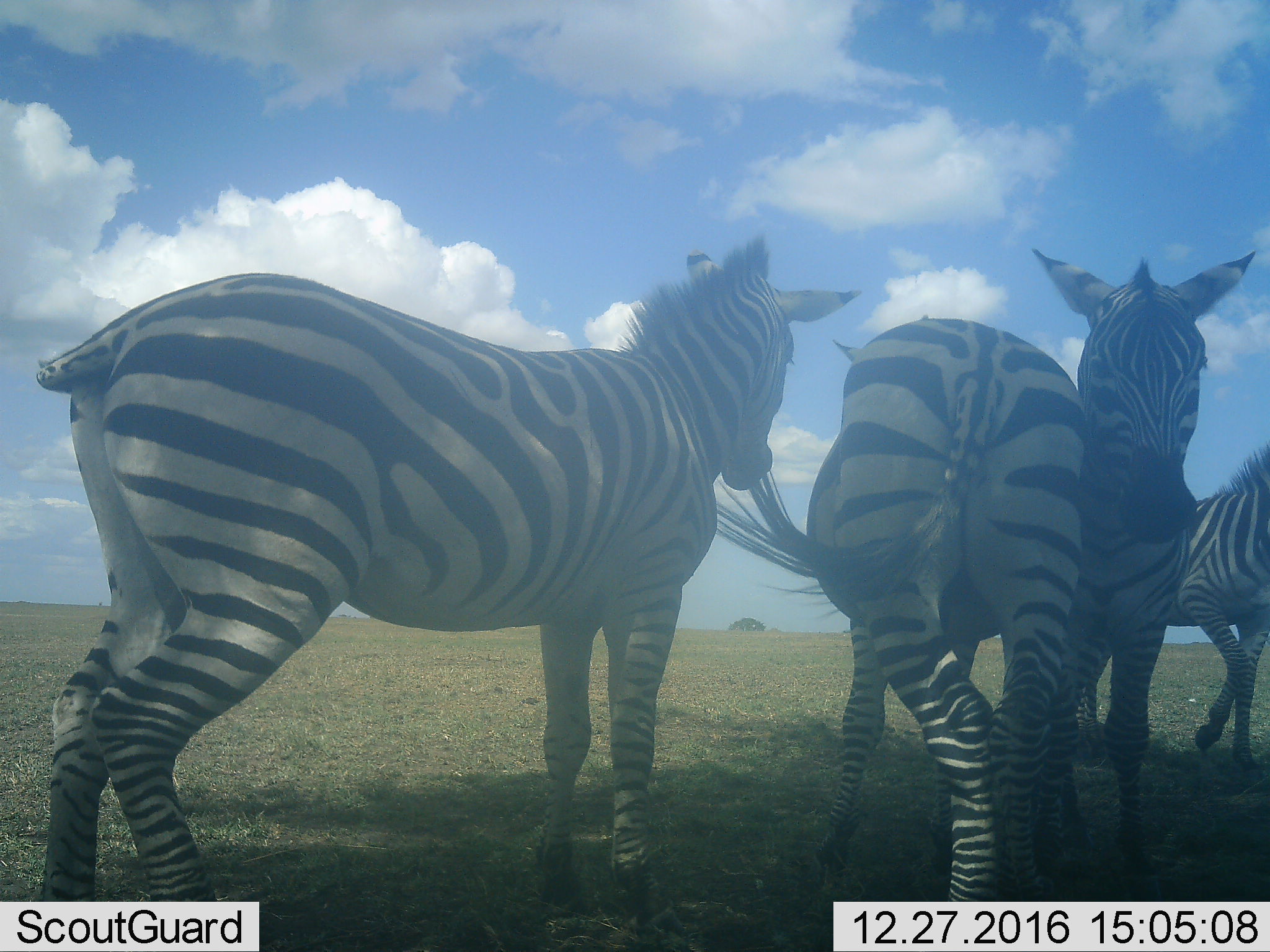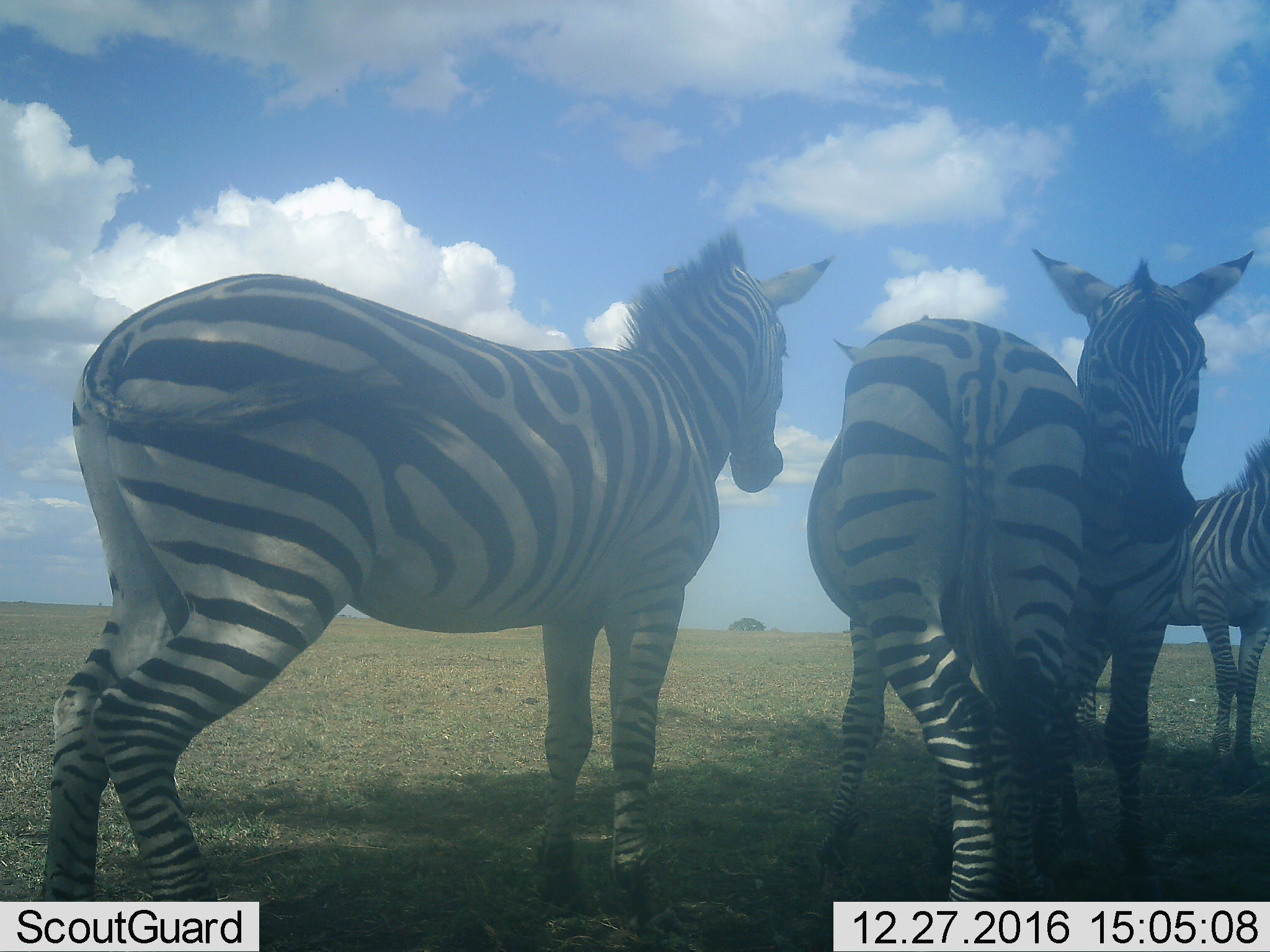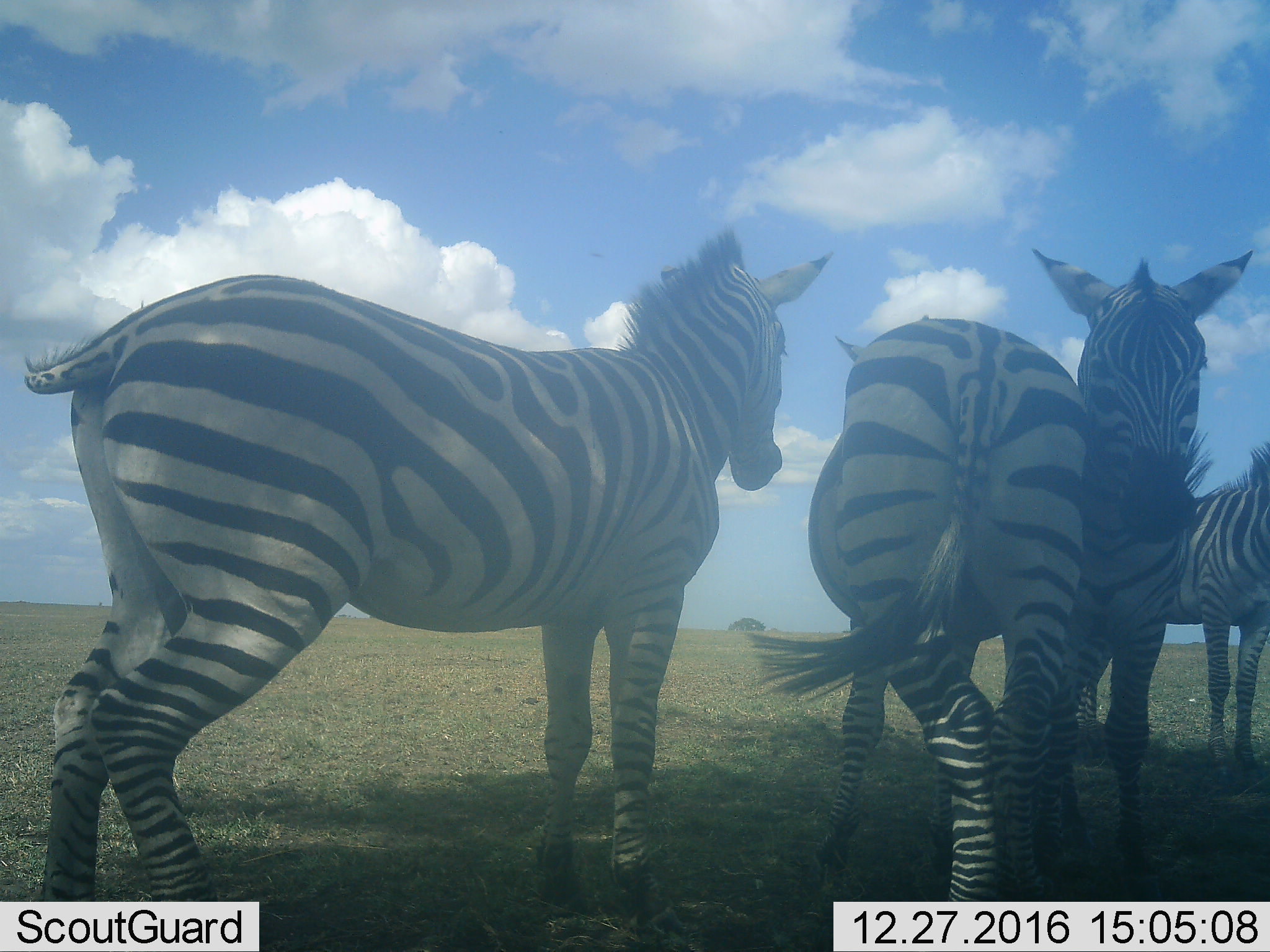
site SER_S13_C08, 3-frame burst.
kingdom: Animalia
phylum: Chordata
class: Mammalia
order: Perissodactyla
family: Equidae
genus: Equus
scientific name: Equus quagga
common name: plains zebra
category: zebraplains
Zebraplains (plains zebra) (Equus quagga), count 4. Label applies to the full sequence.